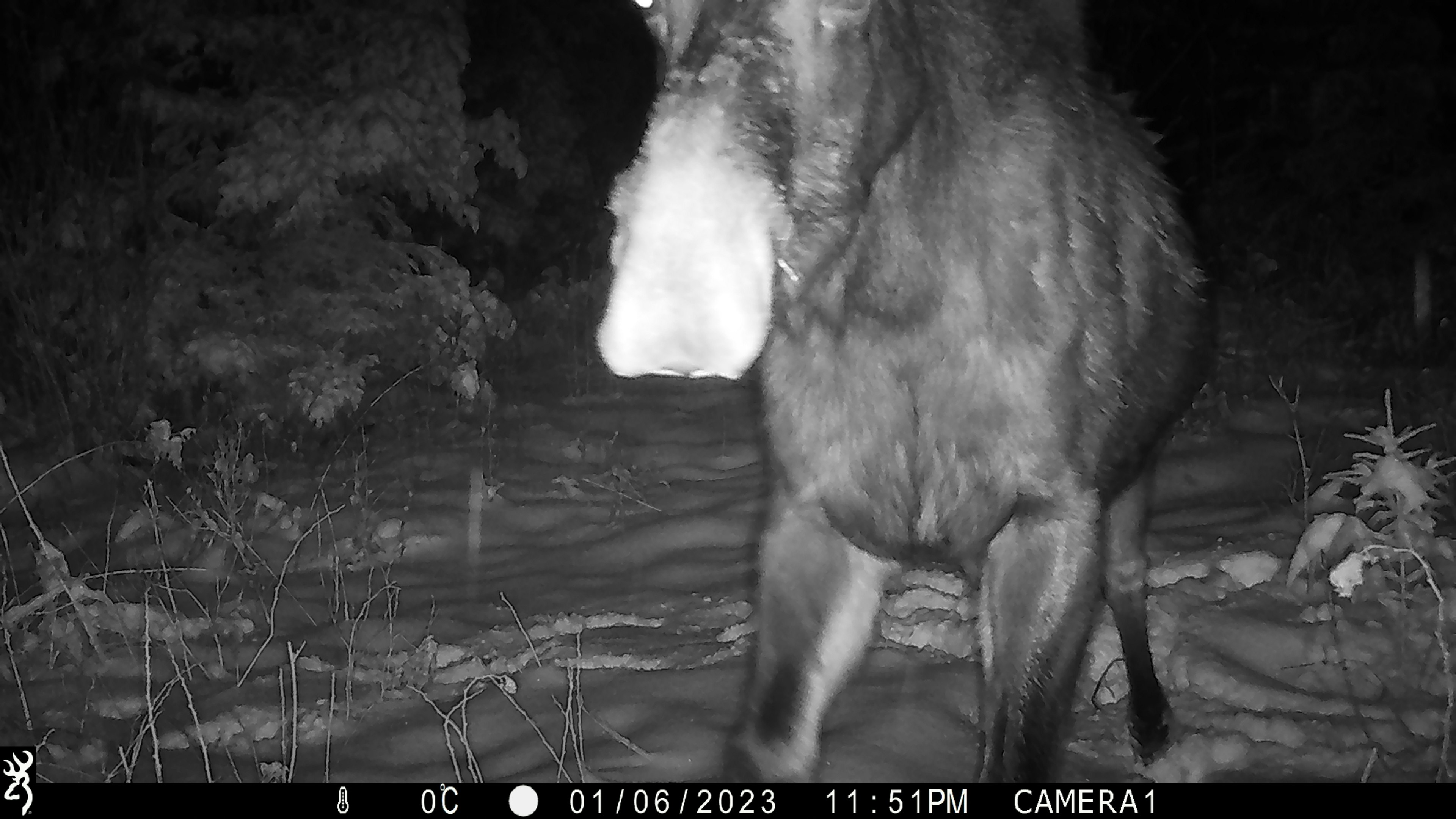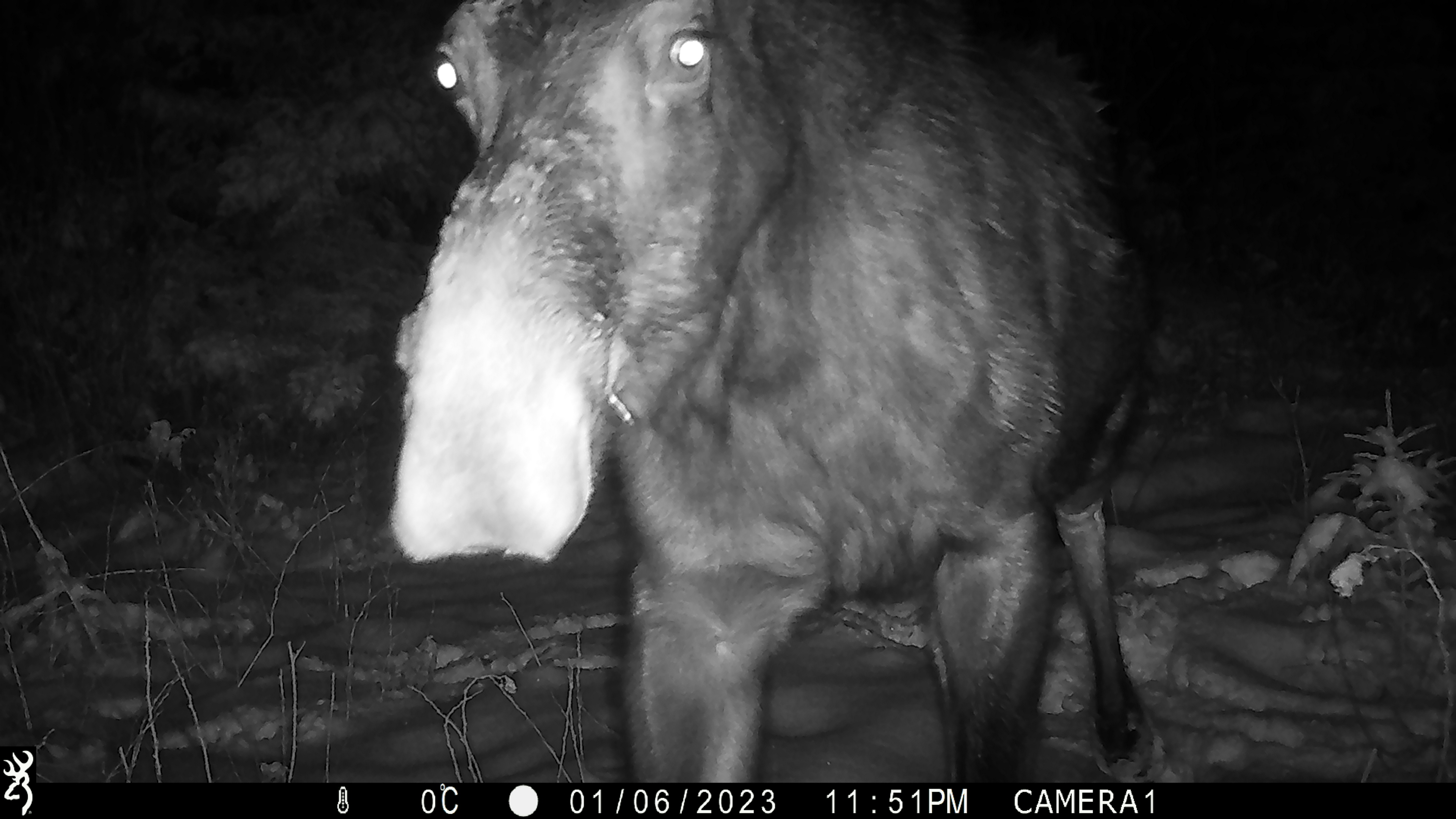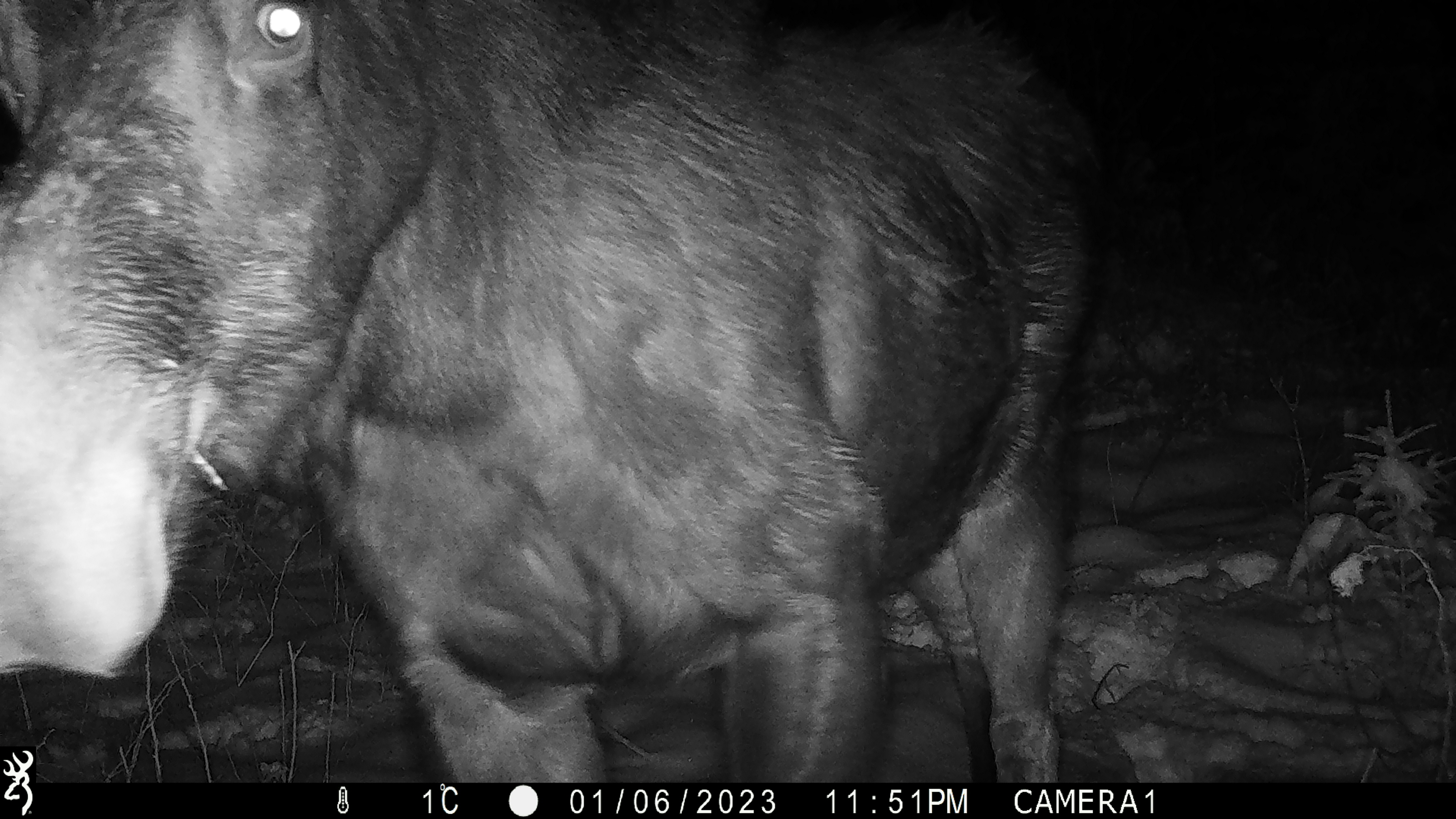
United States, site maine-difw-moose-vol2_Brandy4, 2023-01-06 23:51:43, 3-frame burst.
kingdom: Animalia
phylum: Chordata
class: Mammalia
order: Artiodactyla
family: Cervidae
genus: Alces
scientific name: Alces alces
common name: moose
Moose (Alces alces).